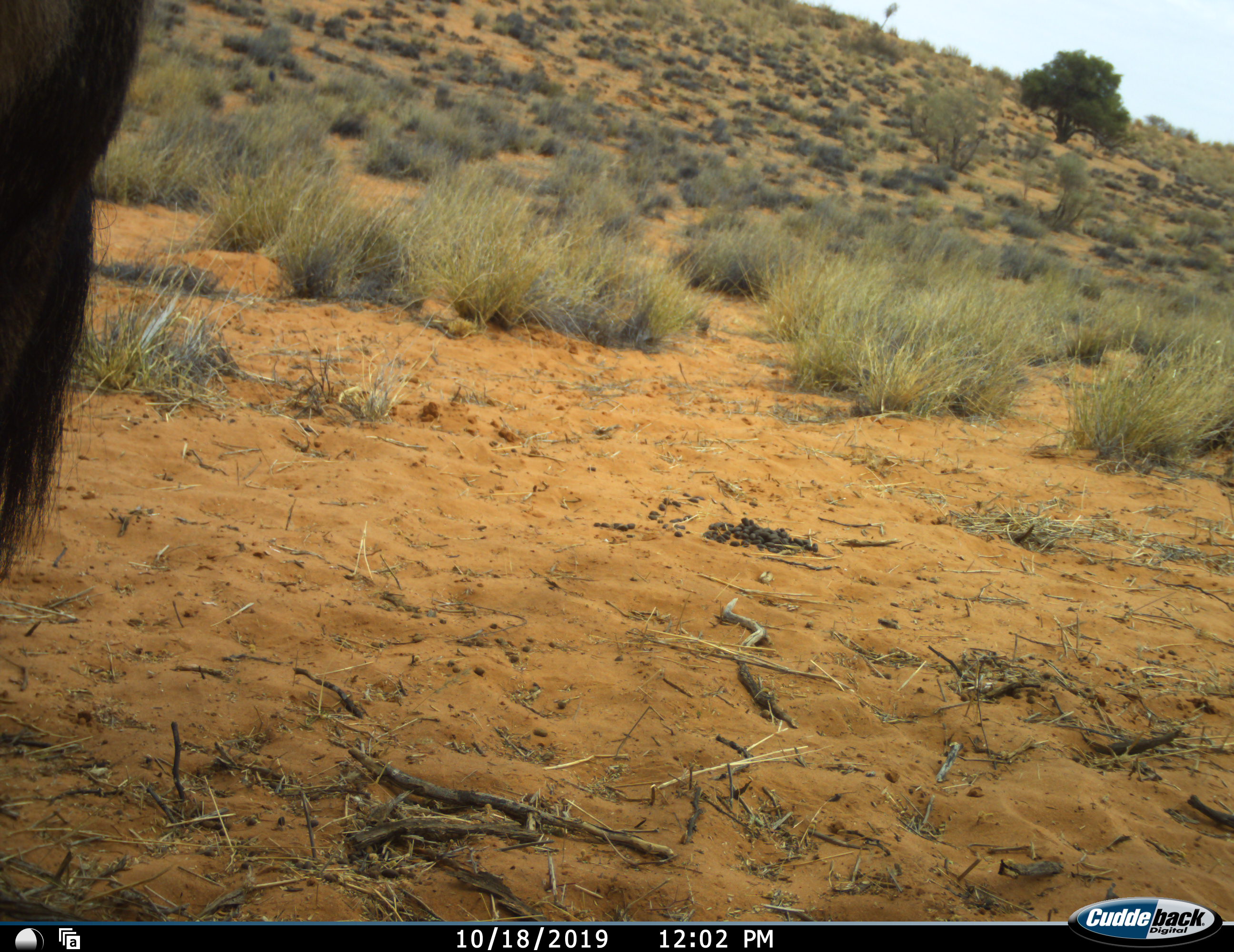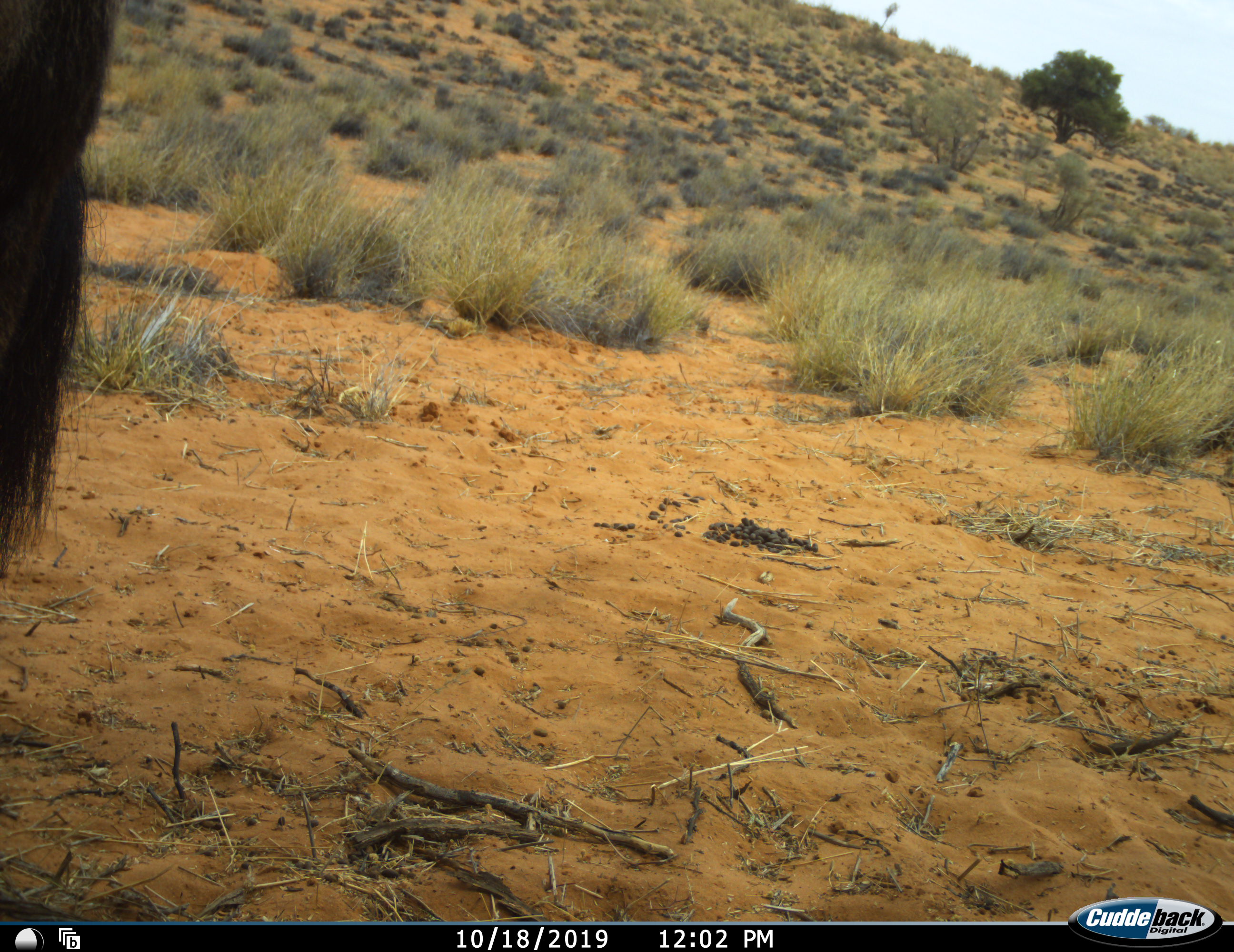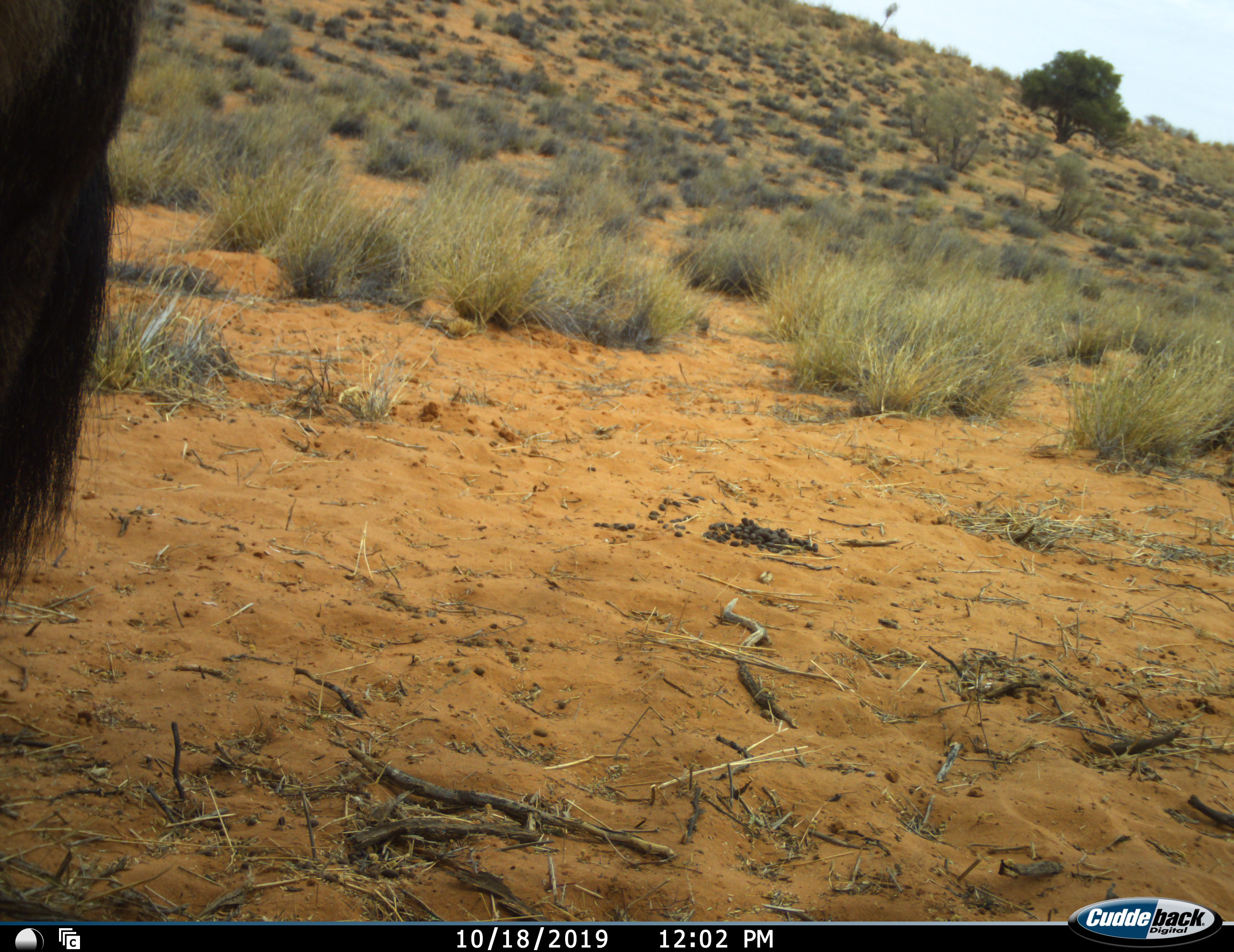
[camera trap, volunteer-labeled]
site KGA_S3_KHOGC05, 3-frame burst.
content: unidentified animal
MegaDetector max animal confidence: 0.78